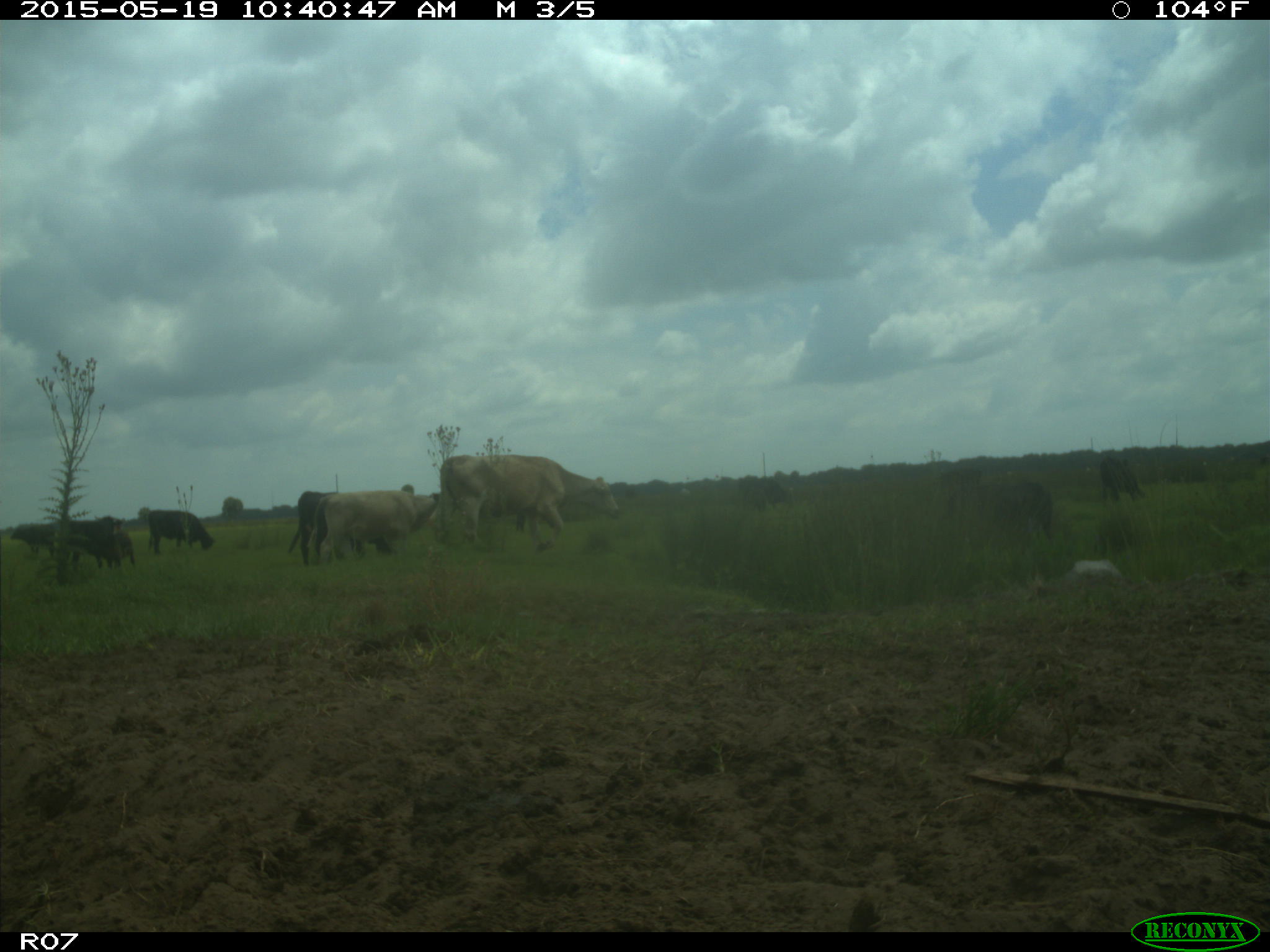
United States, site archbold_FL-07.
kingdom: Animalia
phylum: Chordata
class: Mammalia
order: Artiodactyla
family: Bovidae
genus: Bos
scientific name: Bos taurus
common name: domestic cow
Bos taurus (domestic cow).